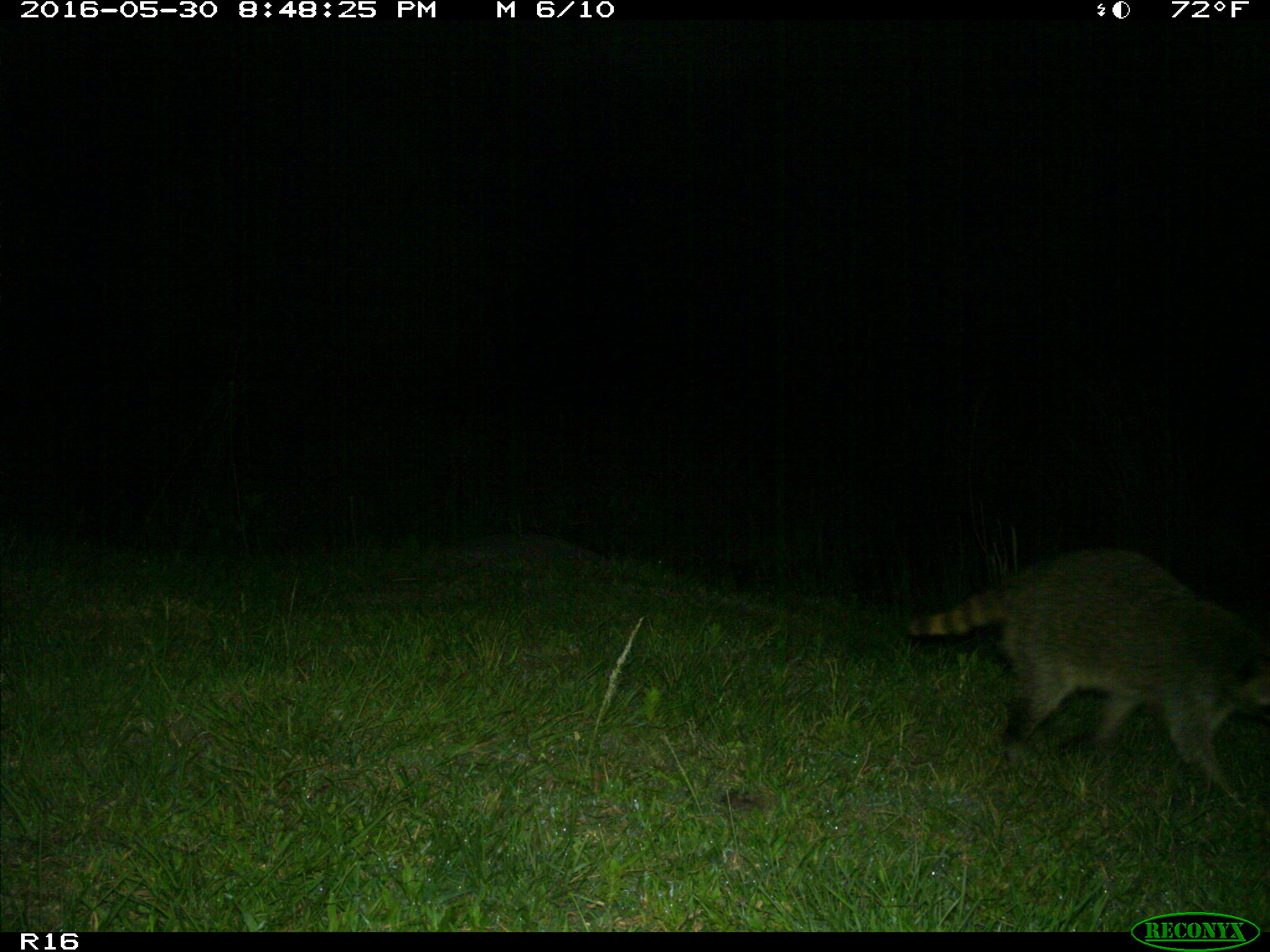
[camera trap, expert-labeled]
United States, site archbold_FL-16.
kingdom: Animalia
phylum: Chordata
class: Mammalia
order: Carnivora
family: Procyonidae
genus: Procyon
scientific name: Procyon lotor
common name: common raccoon